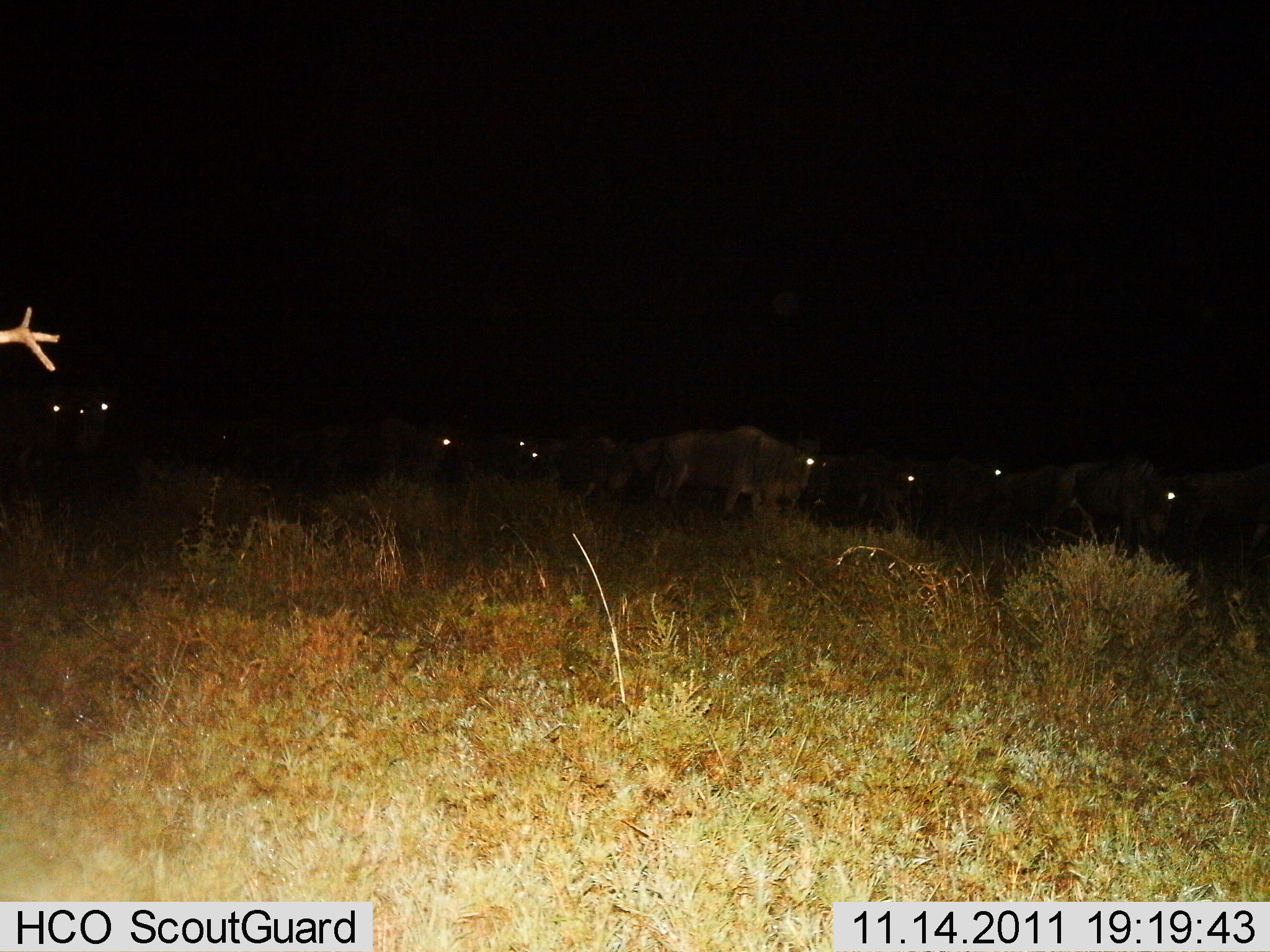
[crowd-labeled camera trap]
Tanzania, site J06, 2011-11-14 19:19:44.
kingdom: Animalia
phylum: Chordata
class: Mammalia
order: Artiodactyla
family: Bovidae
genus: Connochaetes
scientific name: Connochaetes taurinus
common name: blue wildebeest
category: wildebeest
Wildebeest (blue wildebeest) (Connochaetes taurinus), count 10. Behavior (volunteer vote fractions): standing 38%, resting 0%, moving 62%, interacting 0%. Young present (vote fraction): 0%. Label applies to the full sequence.